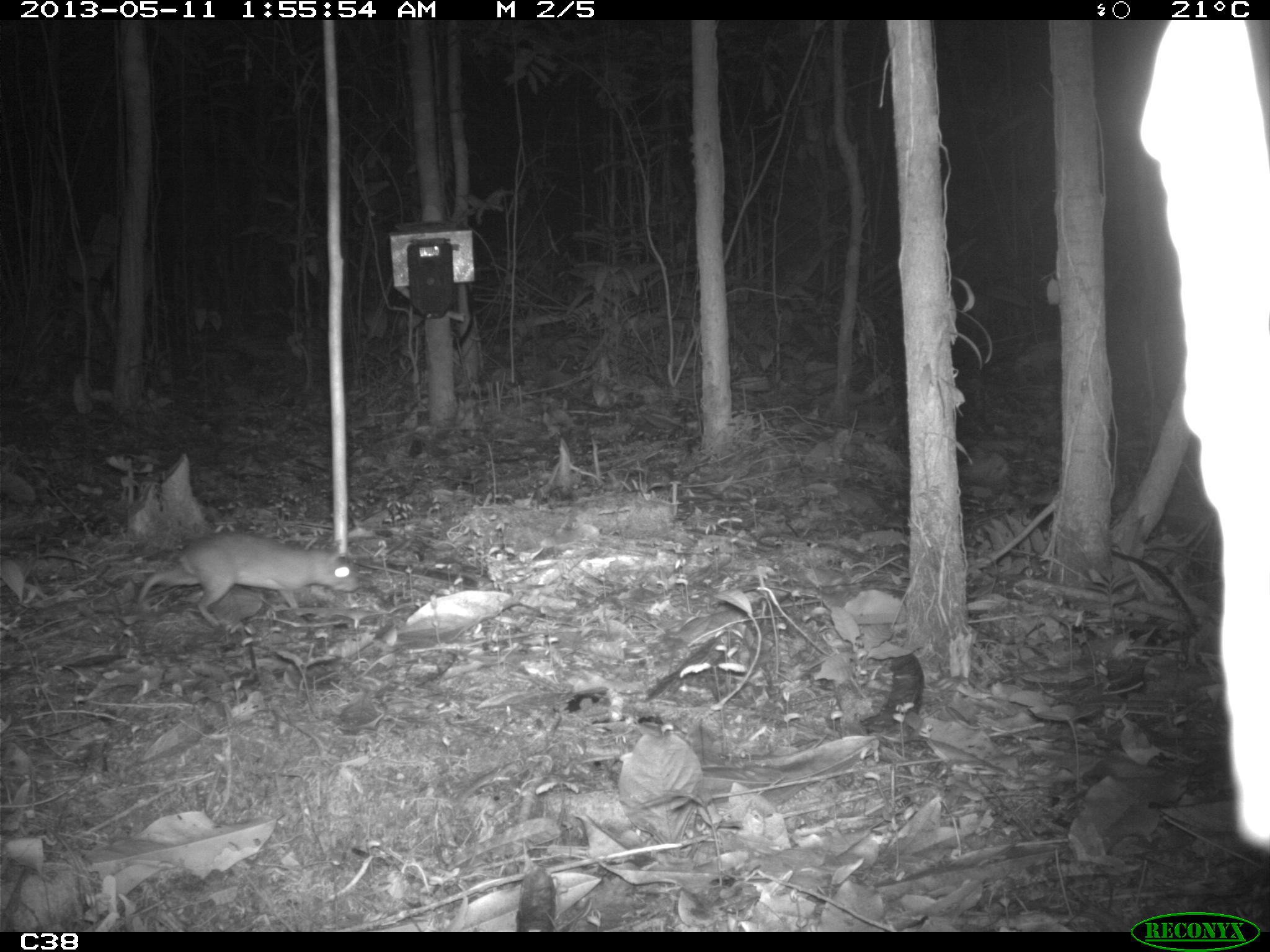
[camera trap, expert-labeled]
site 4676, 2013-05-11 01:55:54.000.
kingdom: Animalia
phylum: Chordata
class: Mammalia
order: Rodentia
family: Muridae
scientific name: Muridae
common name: mice, rats, and gerbils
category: unknown mouse or rat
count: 1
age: adult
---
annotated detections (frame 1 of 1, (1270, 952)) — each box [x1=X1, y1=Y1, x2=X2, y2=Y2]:
unknown mouse or rat: [x1=134, y1=530, x2=358, y2=627]